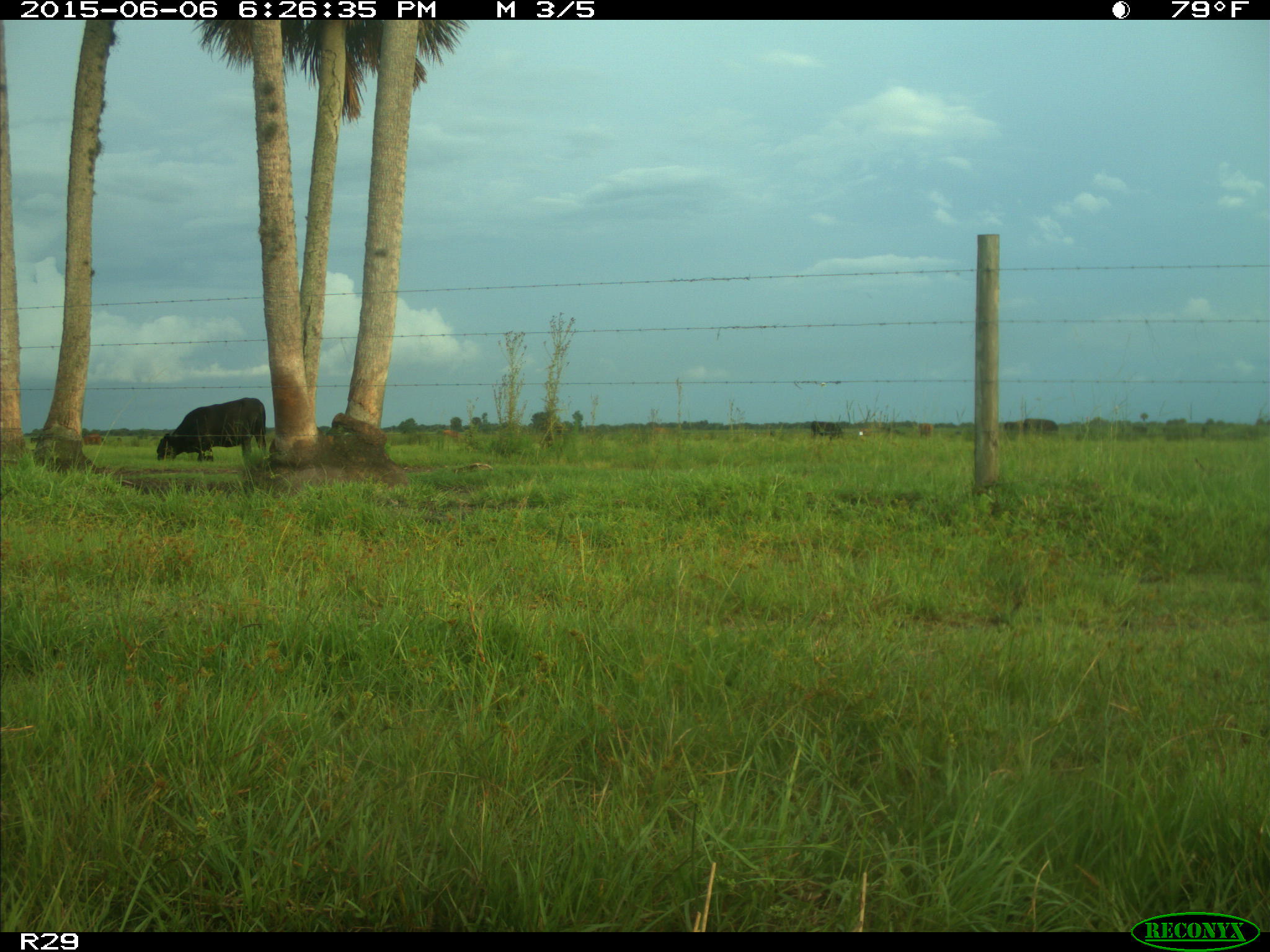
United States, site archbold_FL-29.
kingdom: Animalia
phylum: Chordata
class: Mammalia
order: Artiodactyla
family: Bovidae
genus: Bos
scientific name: Bos taurus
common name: domestic cow